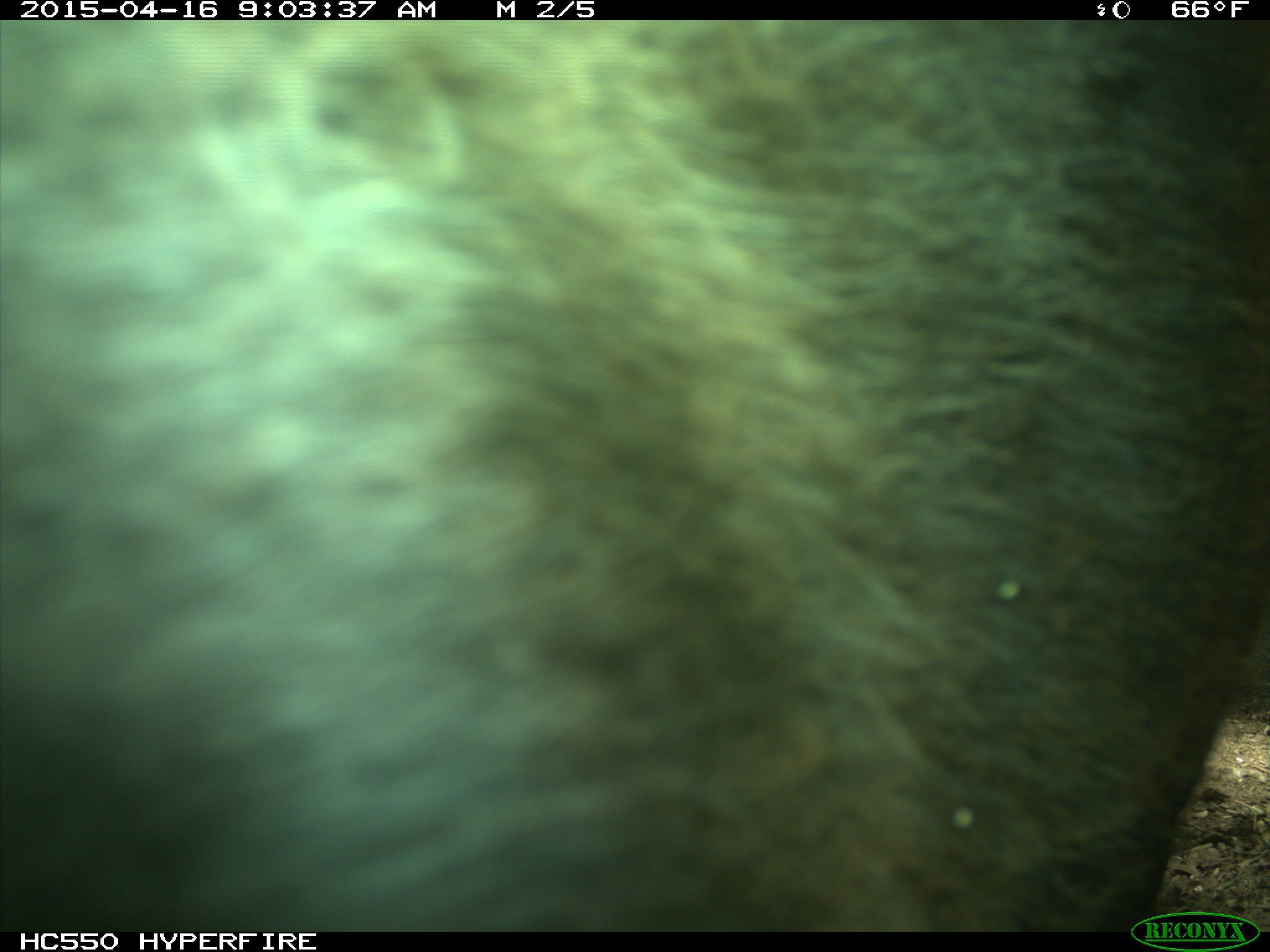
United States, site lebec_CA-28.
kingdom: Animalia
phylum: Chordata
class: Mammalia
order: Artiodactyla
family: Bovidae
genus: Bos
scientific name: Bos taurus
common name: domestic cow